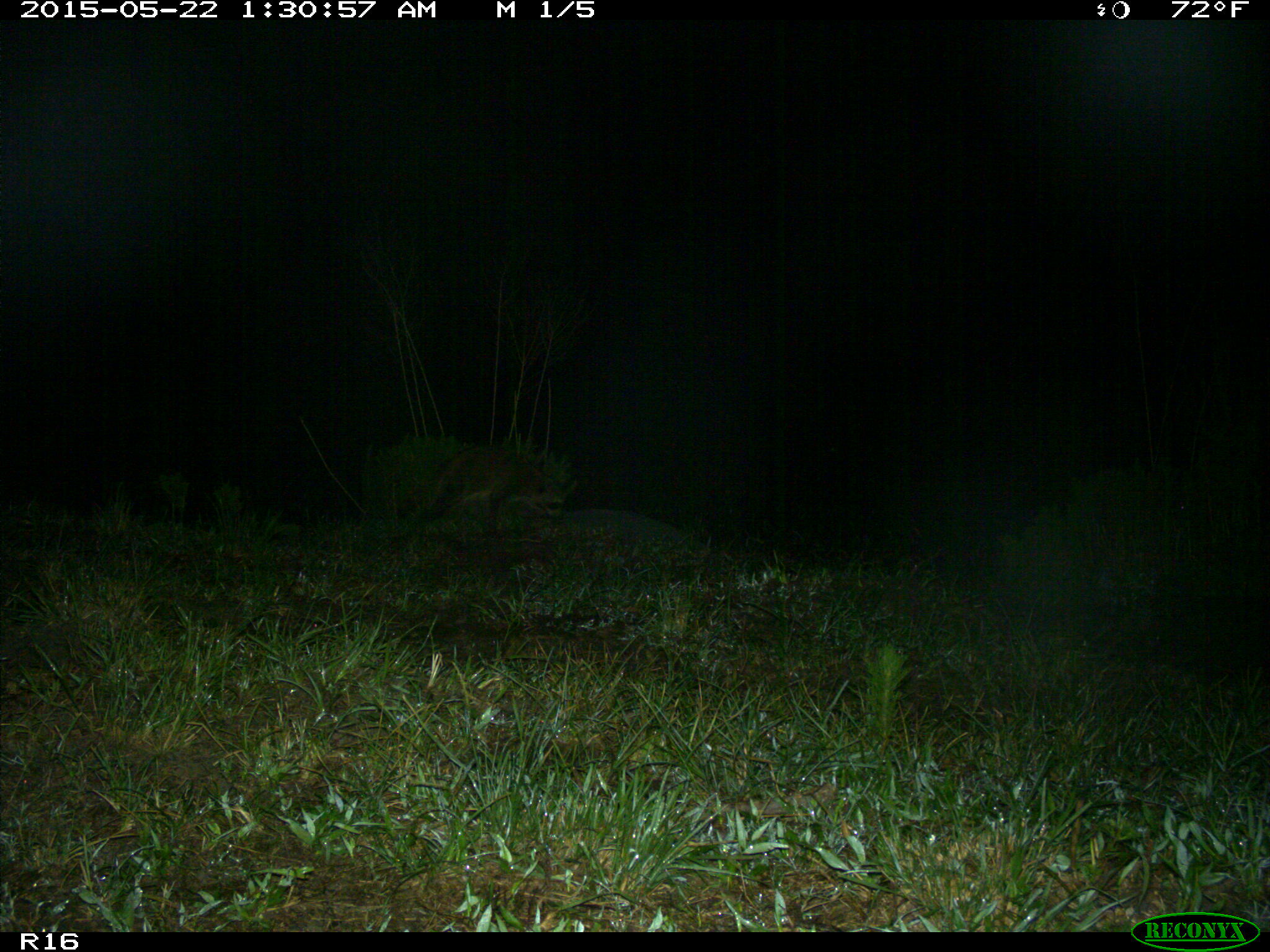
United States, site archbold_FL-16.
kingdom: Animalia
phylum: Chordata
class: Mammalia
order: Carnivora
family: Procyonidae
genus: Procyon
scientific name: Procyon lotor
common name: common raccoon